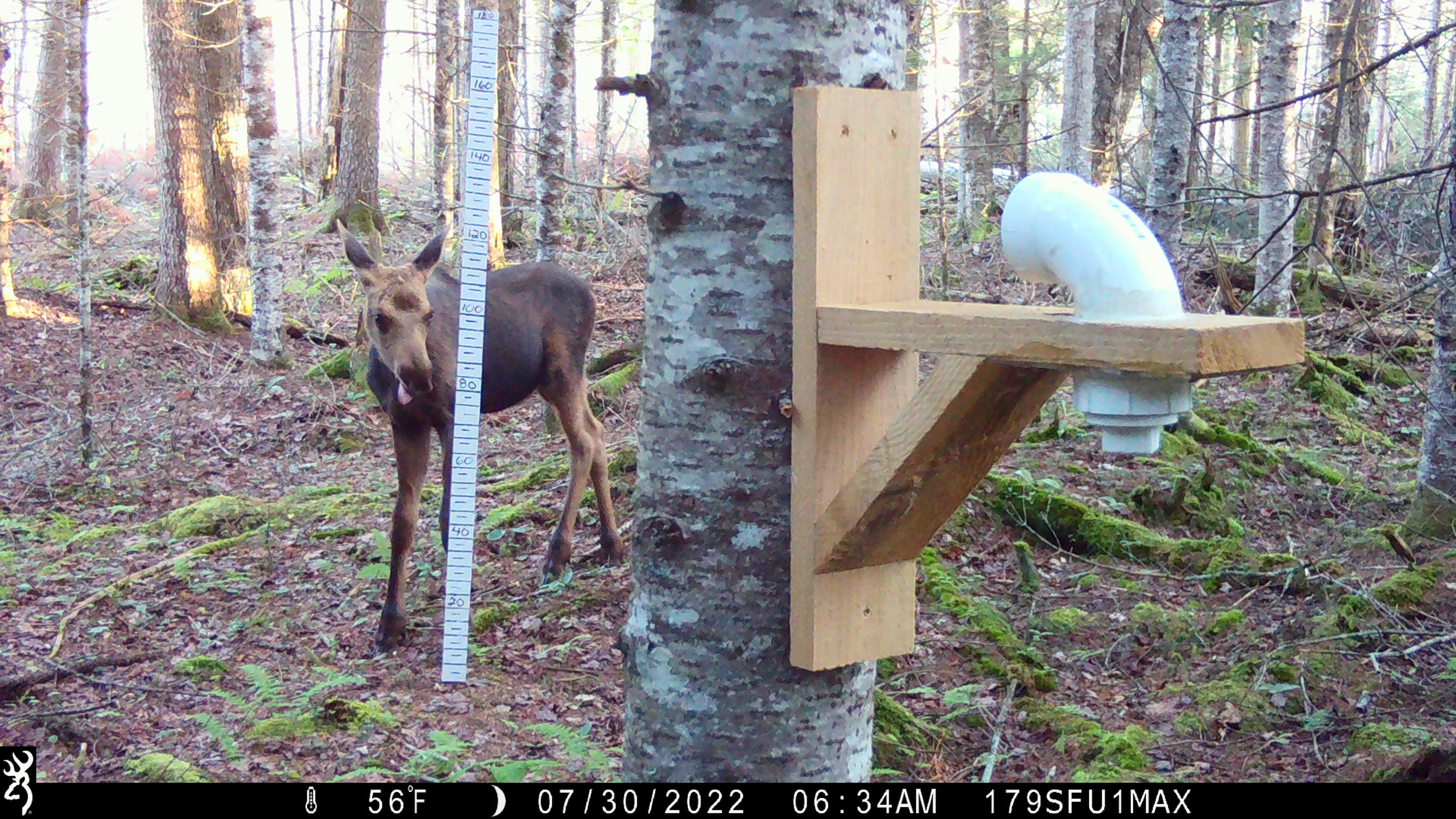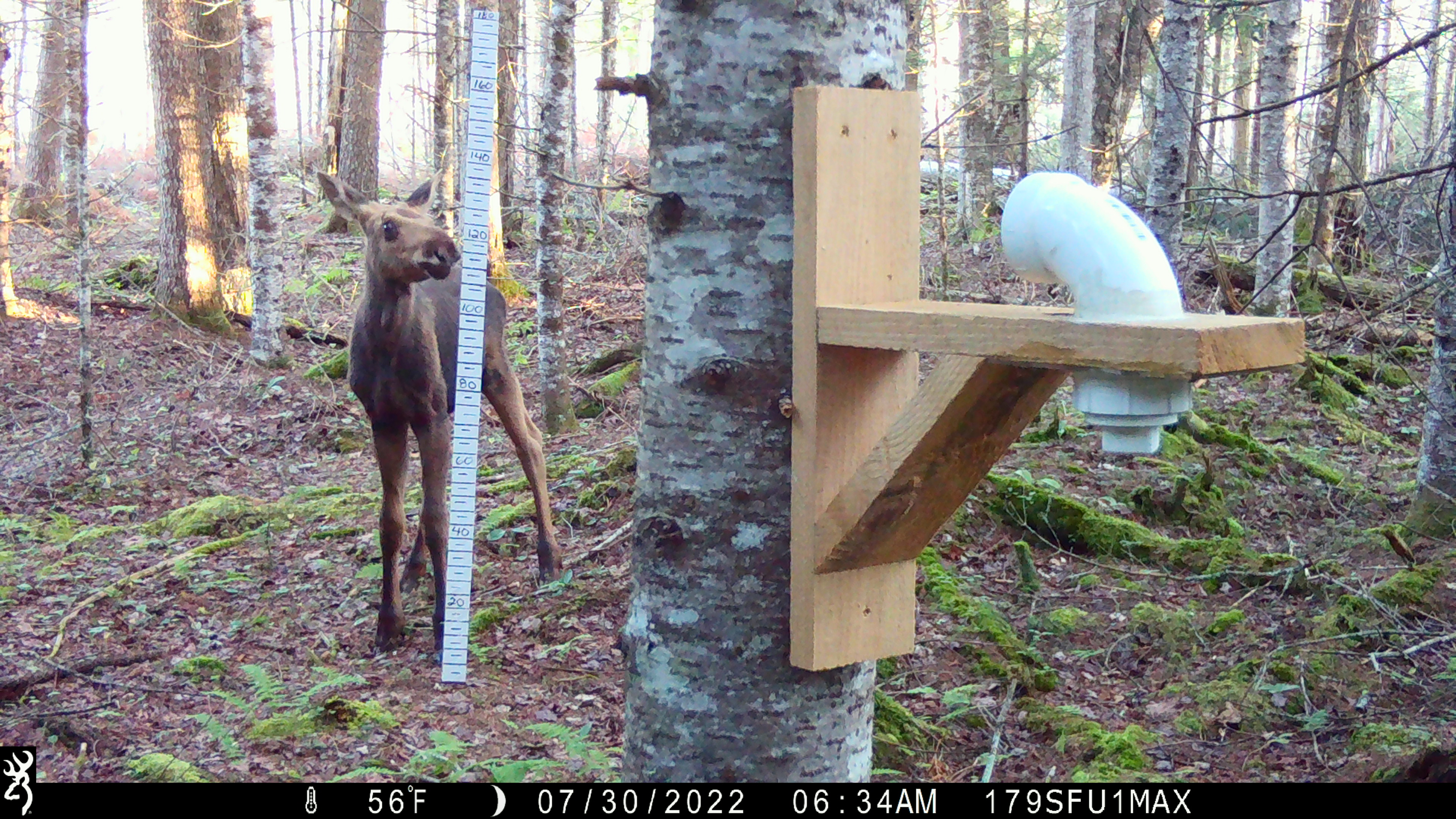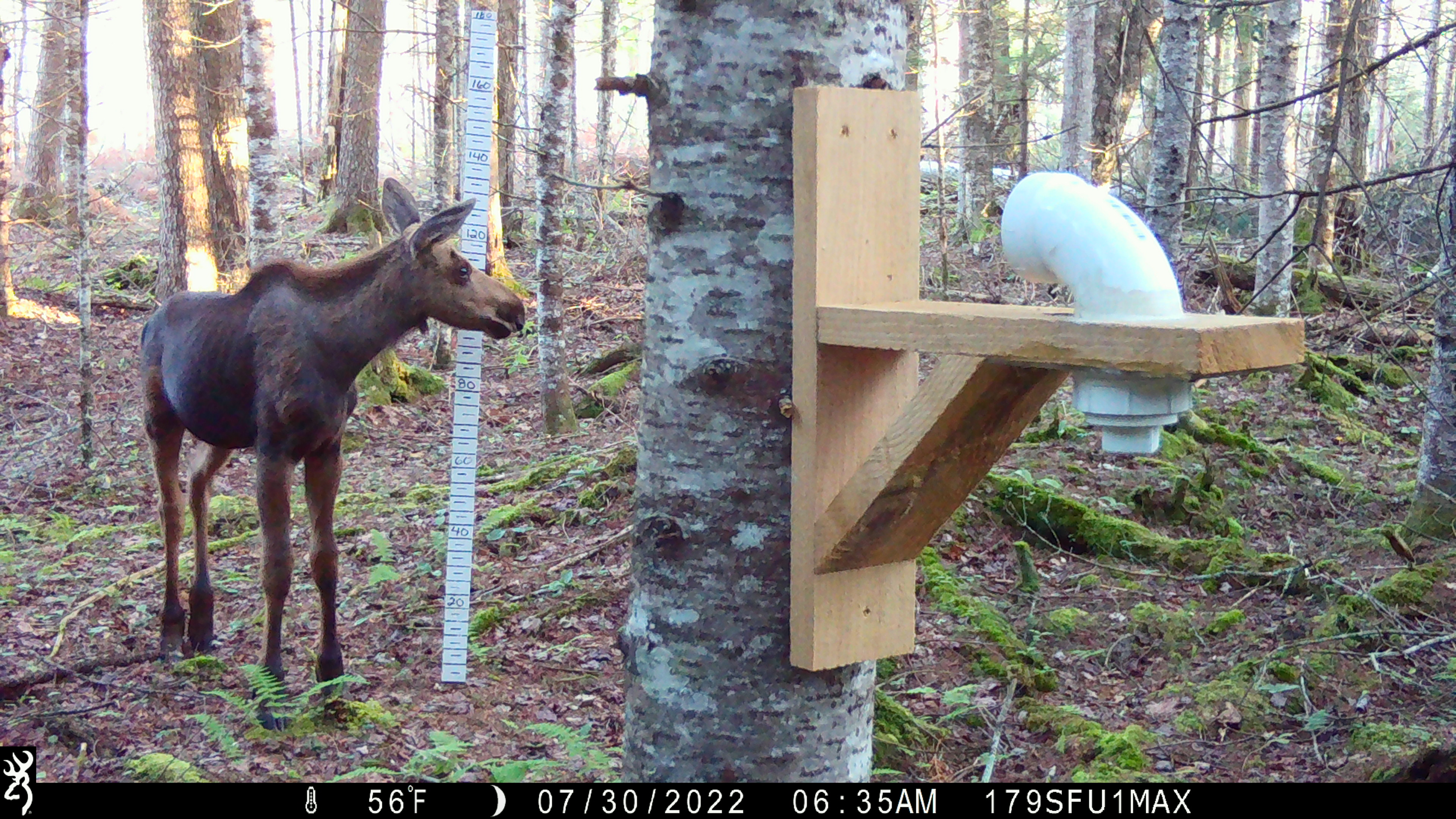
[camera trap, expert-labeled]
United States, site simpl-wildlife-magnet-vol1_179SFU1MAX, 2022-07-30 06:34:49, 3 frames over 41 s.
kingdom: Animalia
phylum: Chordata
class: Mammalia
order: Artiodactyla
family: Cervidae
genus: Alces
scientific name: Alces alces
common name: moose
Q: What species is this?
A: Moose (Alces alces).